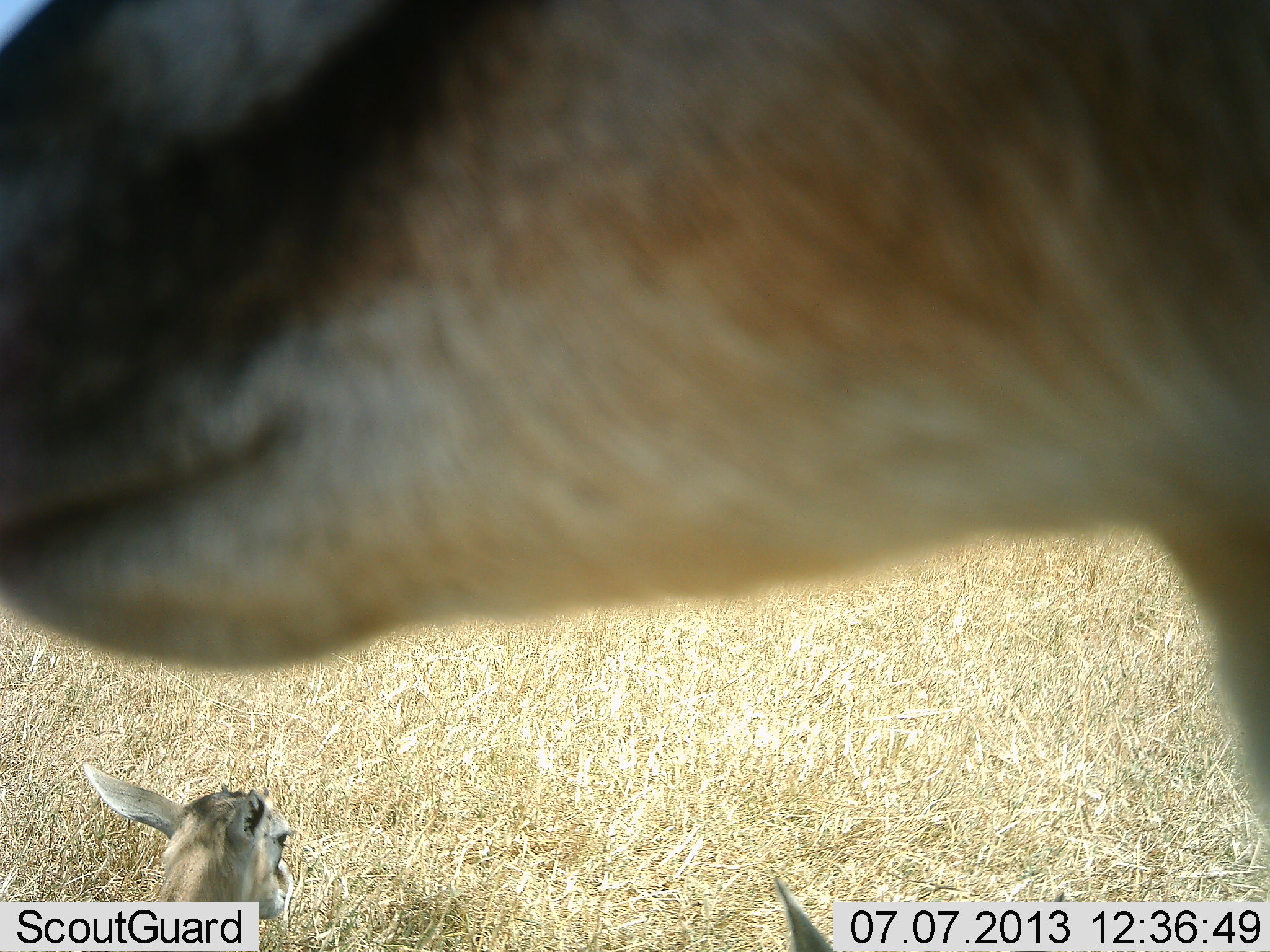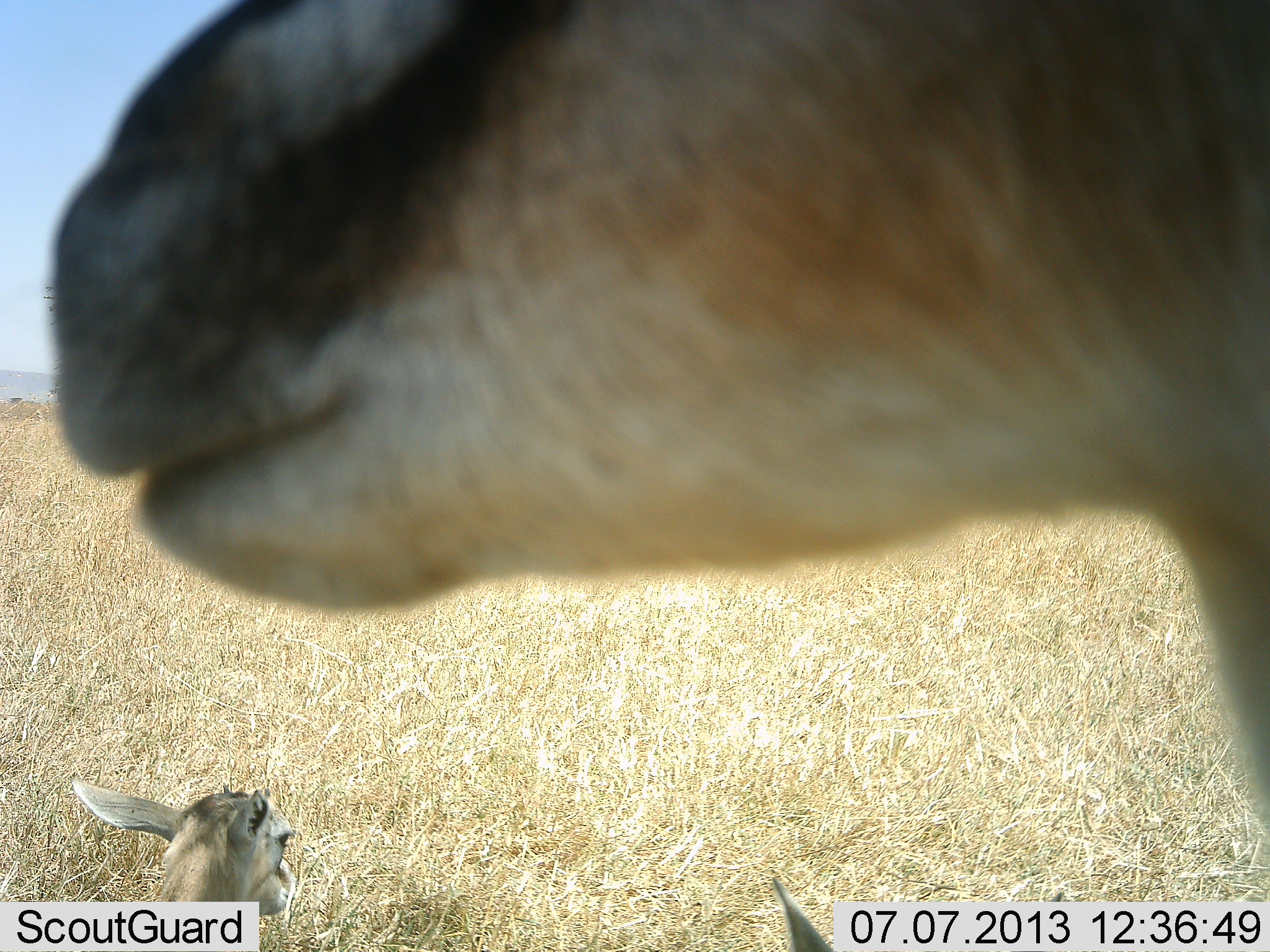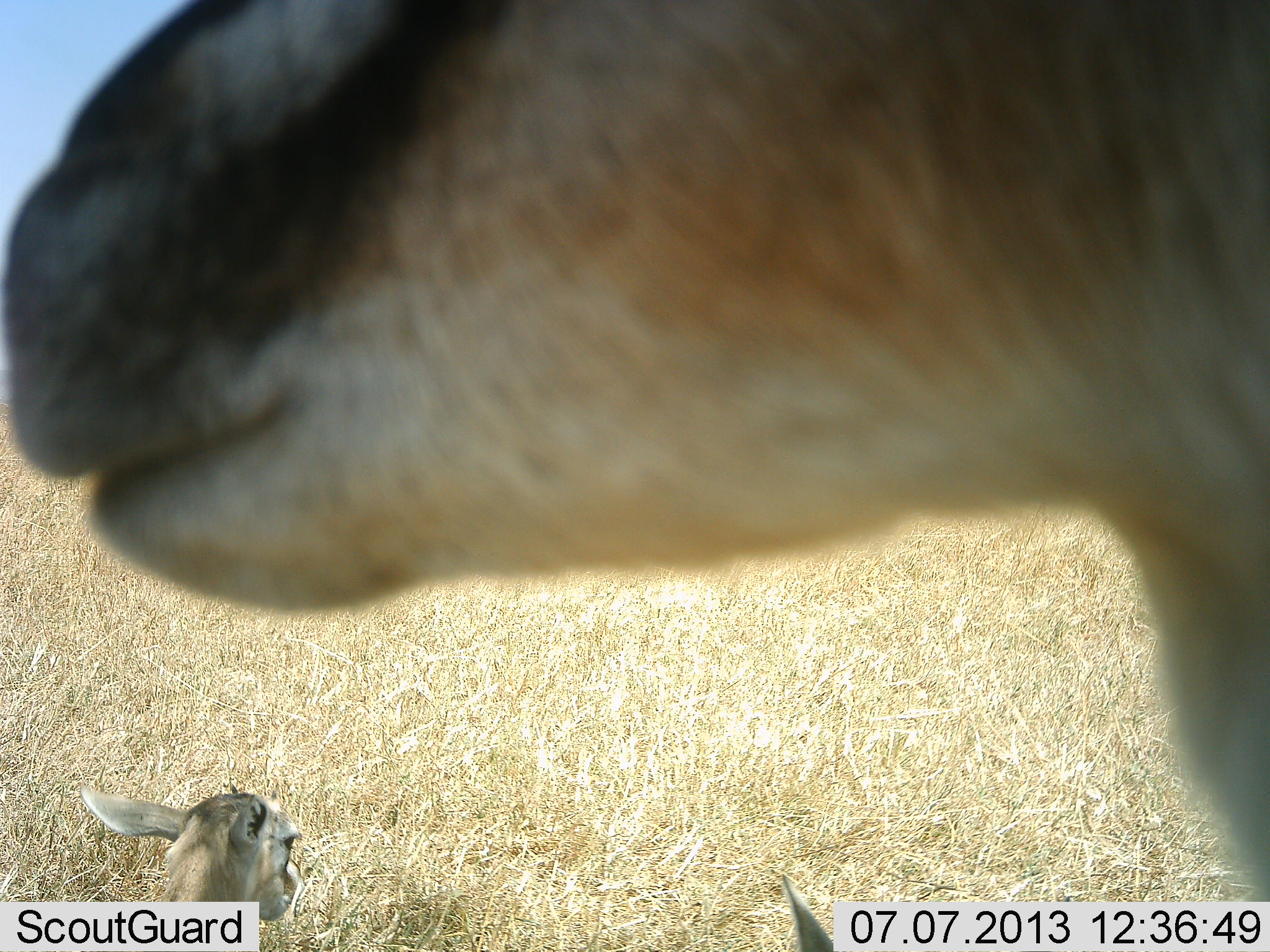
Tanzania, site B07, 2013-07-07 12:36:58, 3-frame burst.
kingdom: Animalia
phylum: Chordata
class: Mammalia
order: Artiodactyla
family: Bovidae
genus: Eudorcas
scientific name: Eudorcas thomsonii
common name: thomson's gazelle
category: gazellethomsons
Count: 2.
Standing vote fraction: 80%.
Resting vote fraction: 100%.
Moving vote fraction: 0%.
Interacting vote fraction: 0%.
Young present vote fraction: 60%.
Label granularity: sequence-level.